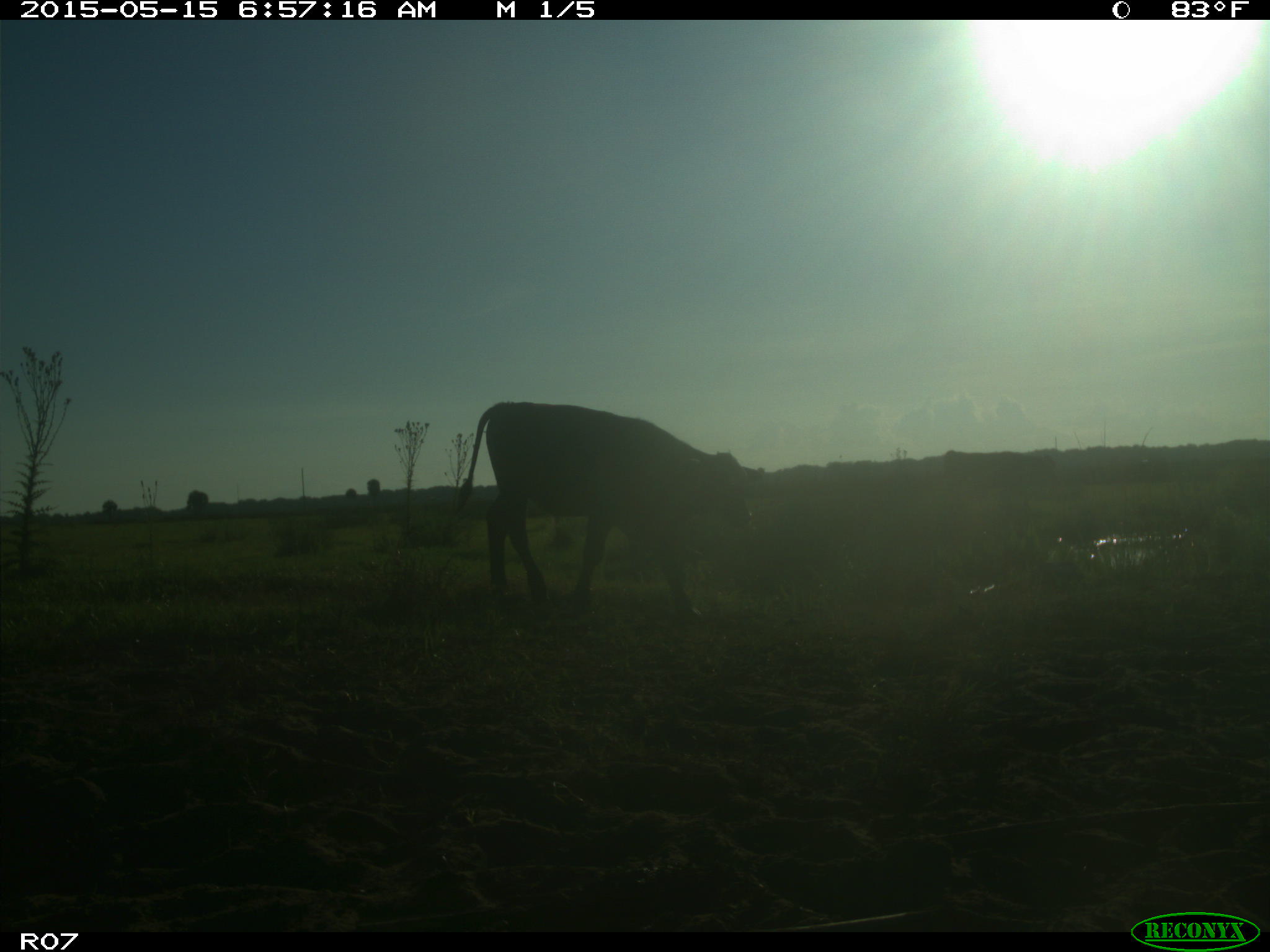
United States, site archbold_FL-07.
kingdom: Animalia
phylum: Chordata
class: Mammalia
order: Artiodactyla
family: Bovidae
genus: Bos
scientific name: Bos taurus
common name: domestic cow